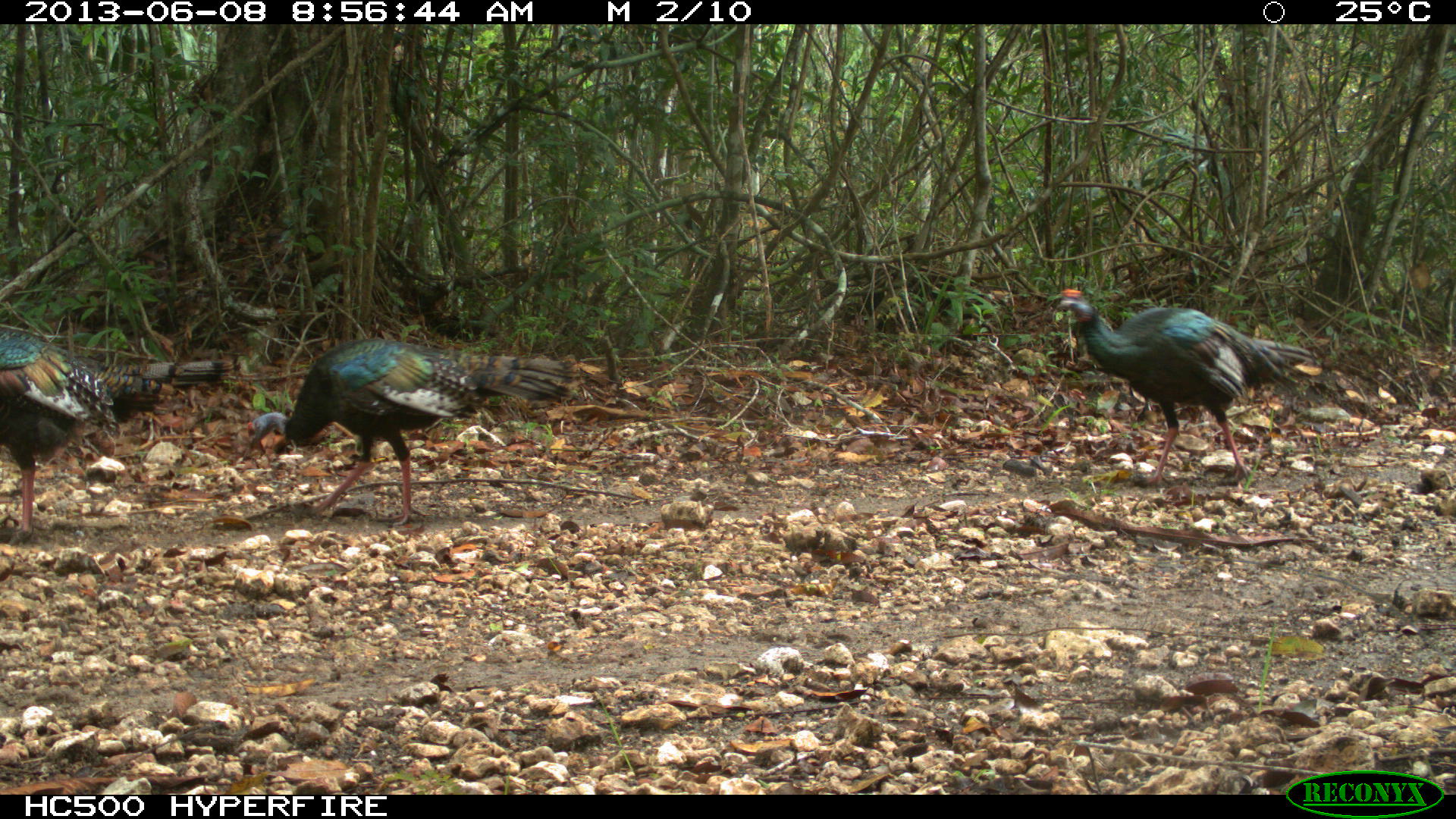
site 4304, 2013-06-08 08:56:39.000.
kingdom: Animalia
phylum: Chordata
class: Aves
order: Galliformes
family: Phasianidae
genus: Meleagris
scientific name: Meleagris ocellata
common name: ocellated turkey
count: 3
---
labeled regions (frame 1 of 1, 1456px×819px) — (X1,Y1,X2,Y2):
meleagris ocellata: (243,336,581,527); (1054,286,1318,490); (0,331,230,539)